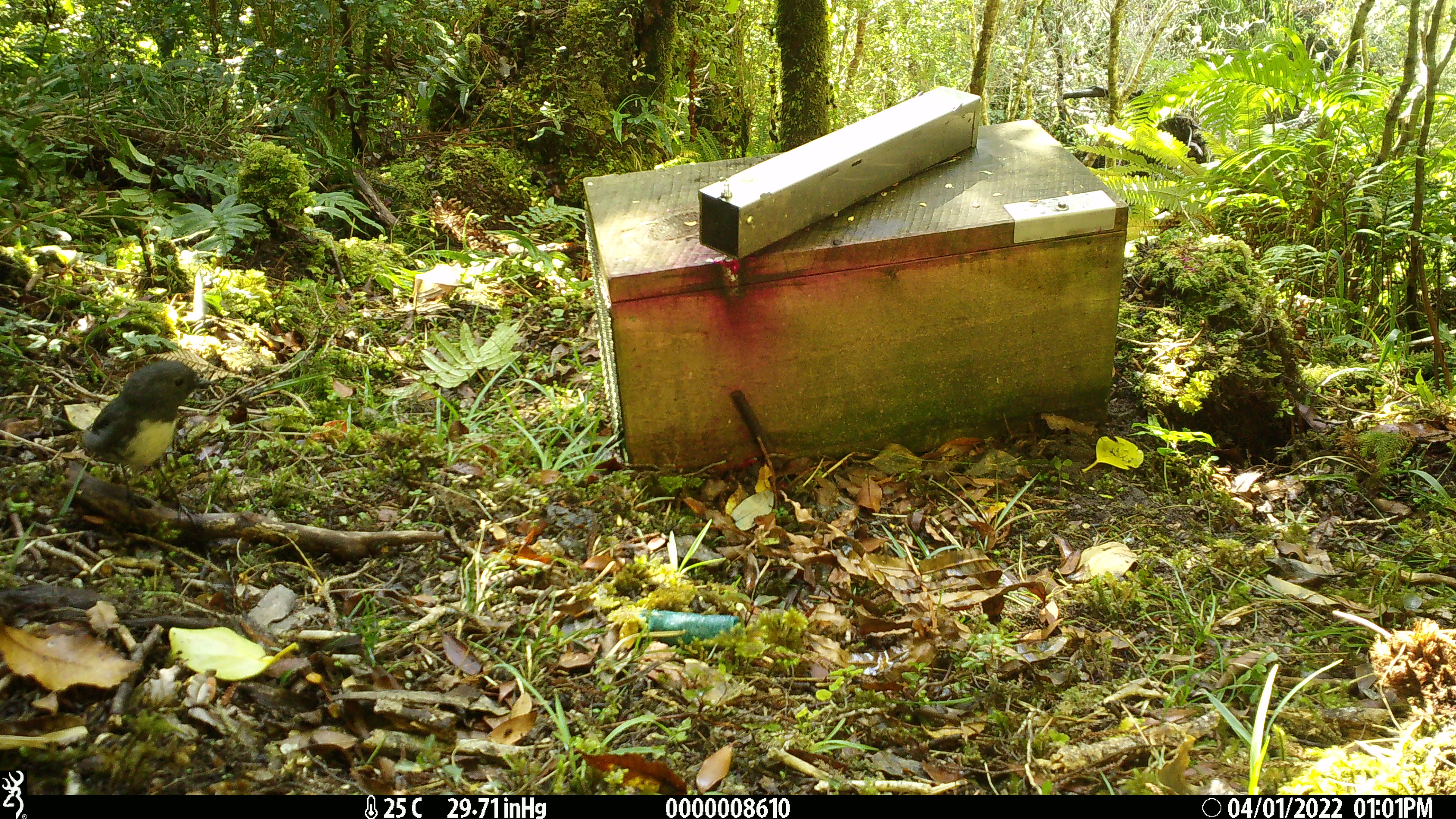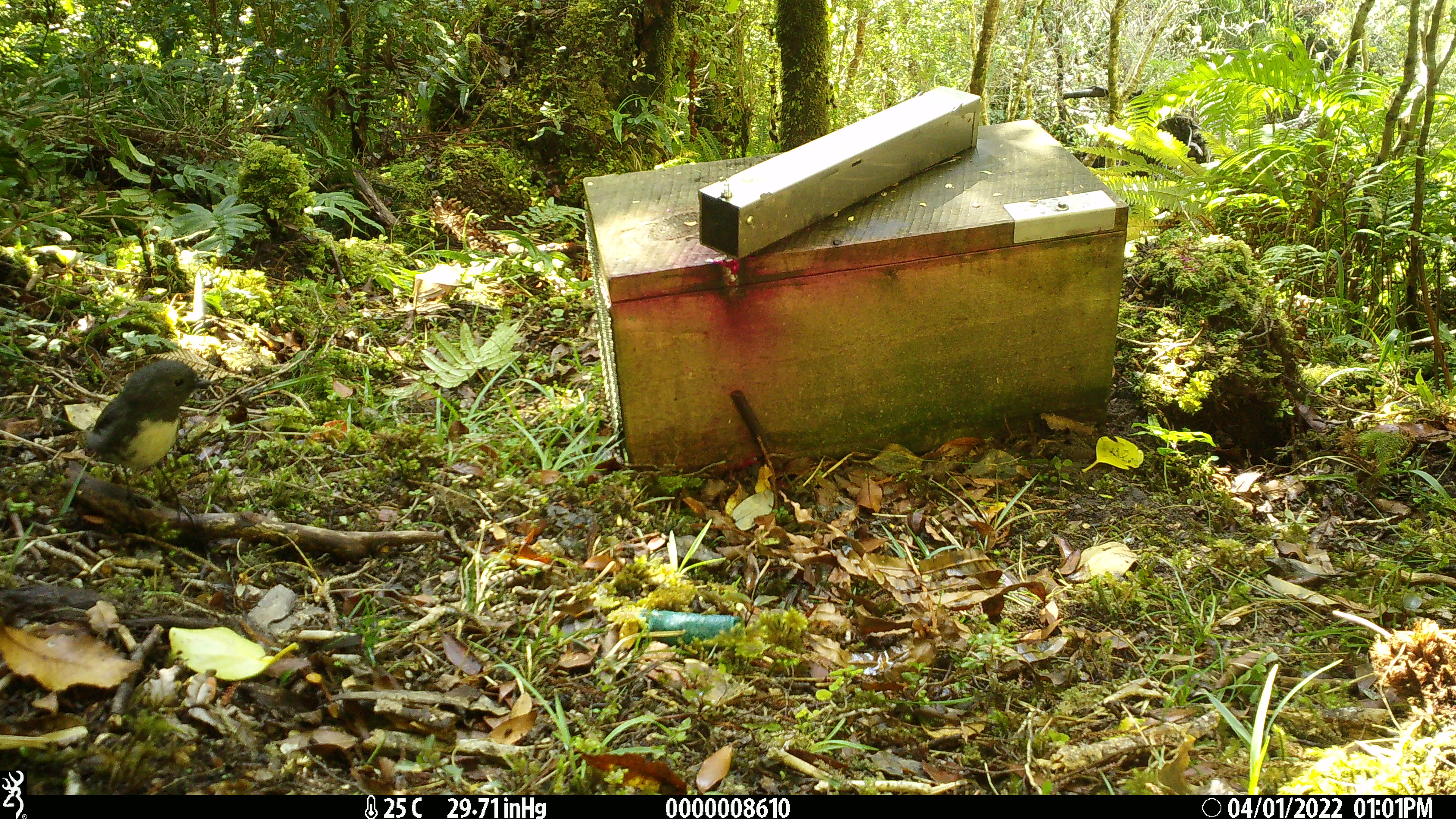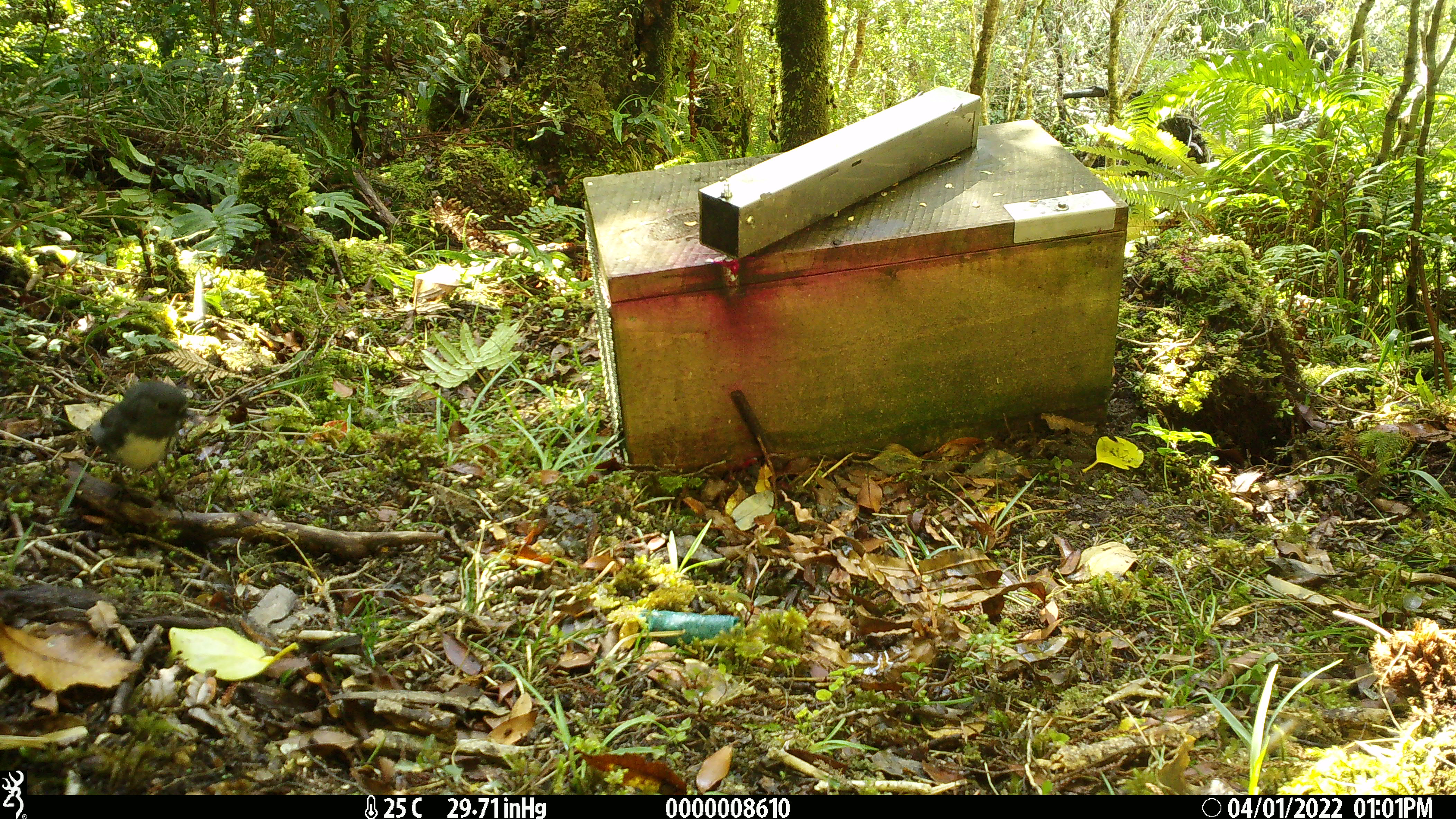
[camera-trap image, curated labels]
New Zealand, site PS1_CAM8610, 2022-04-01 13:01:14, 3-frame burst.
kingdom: Animalia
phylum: Chordata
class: Aves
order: Passeriformes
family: Petroicidae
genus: Petroica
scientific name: Petroica australis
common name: new zealand robin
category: robin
Robin (new zealand robin) (Petroica australis).